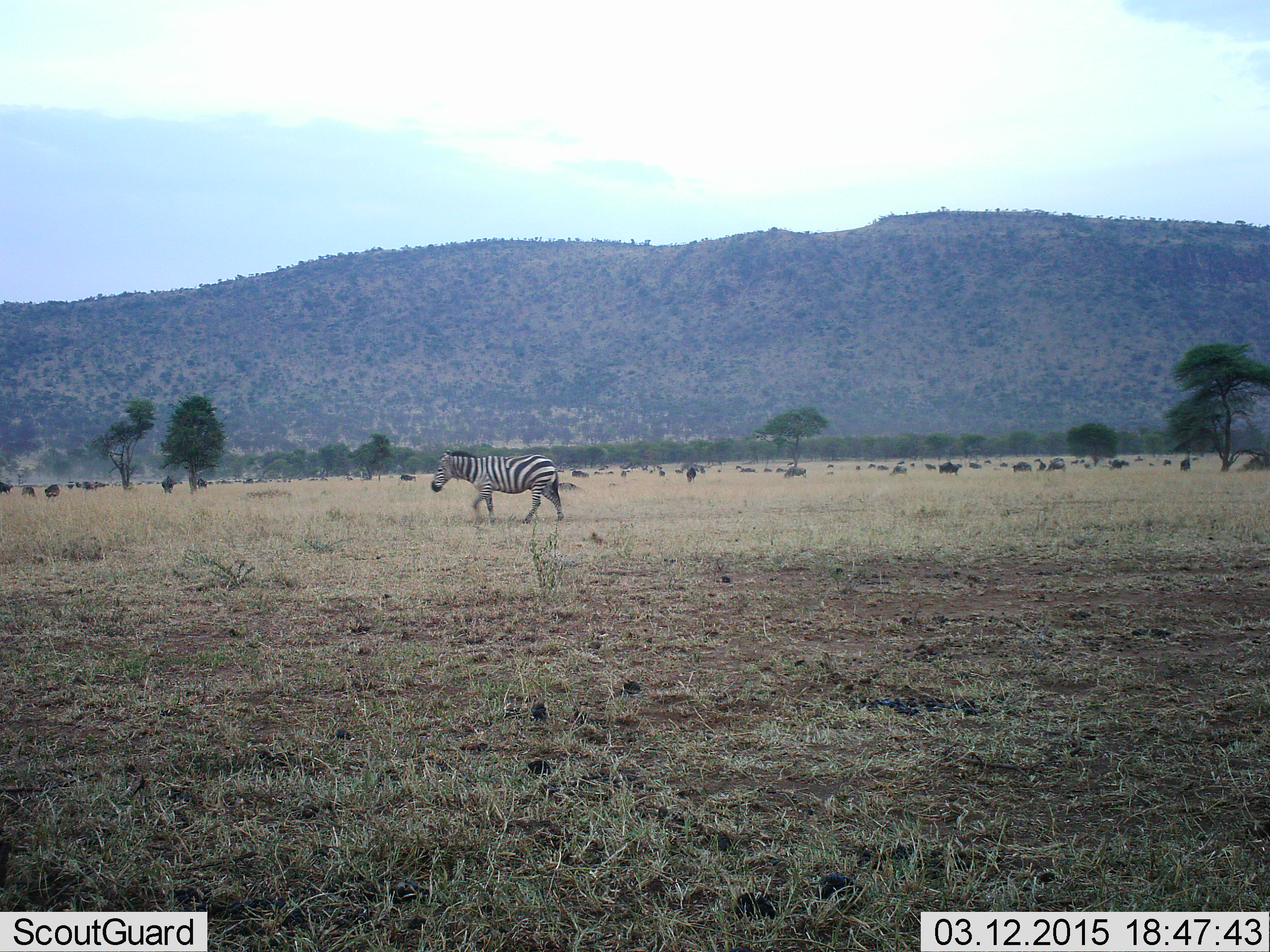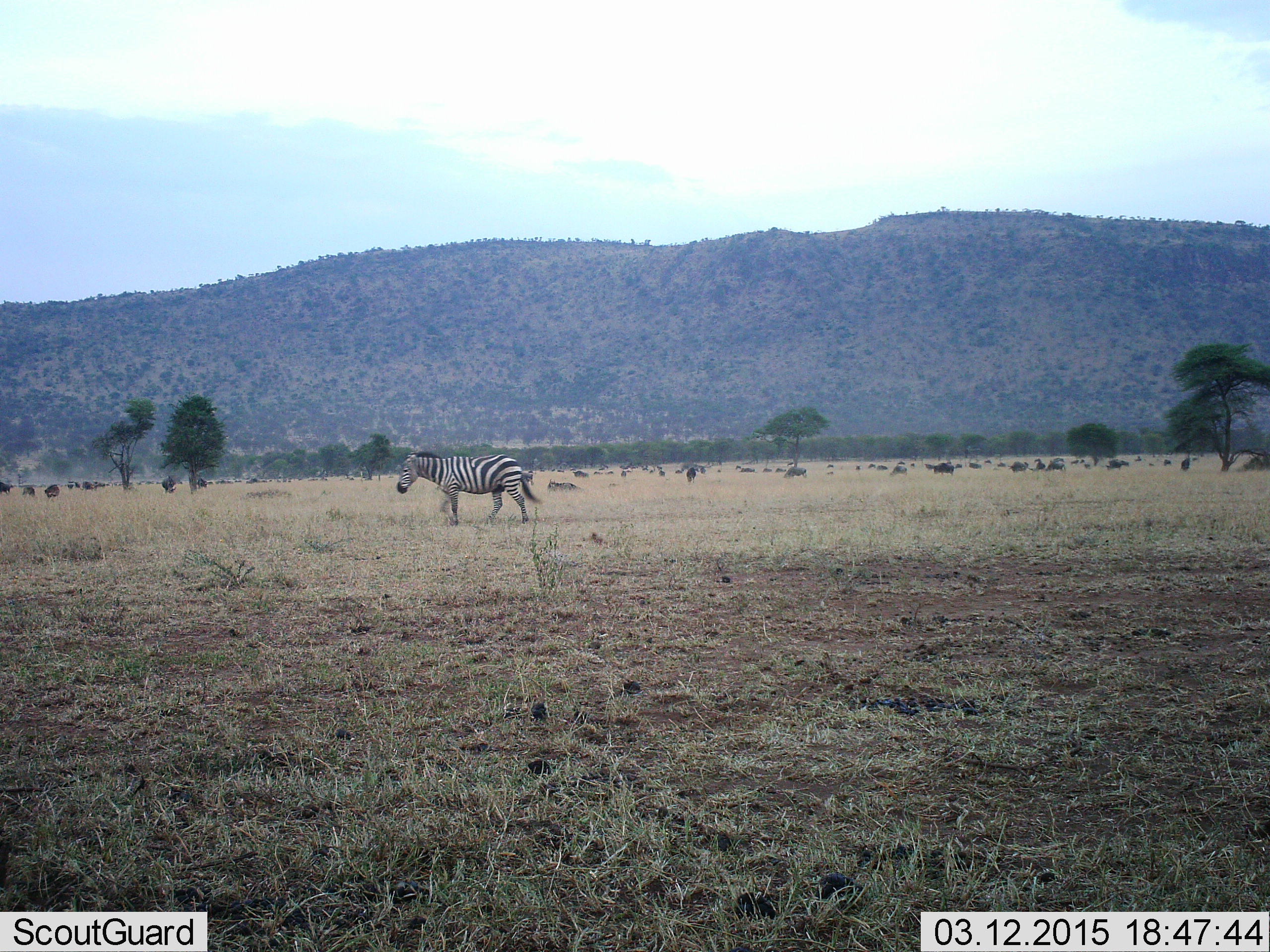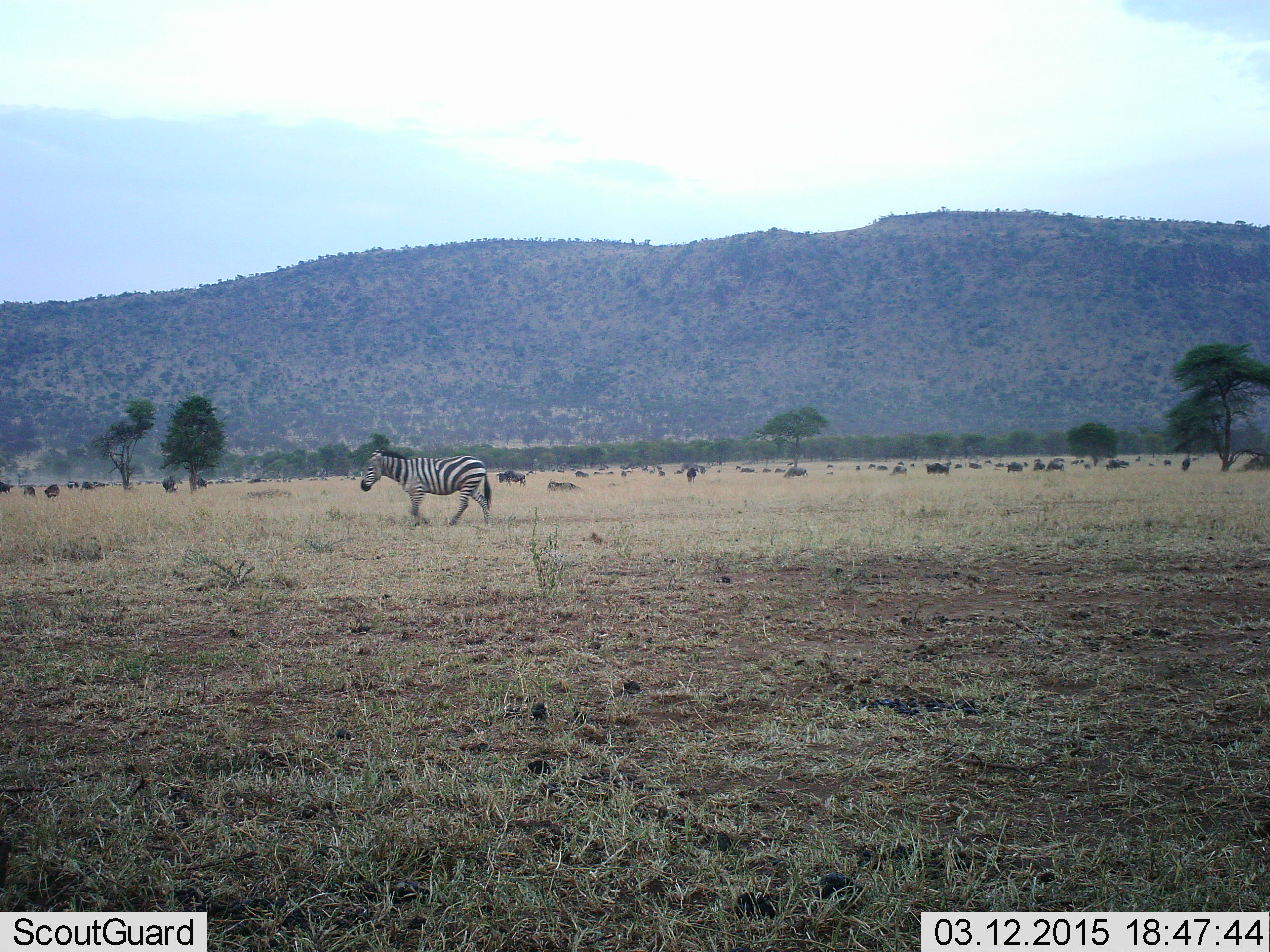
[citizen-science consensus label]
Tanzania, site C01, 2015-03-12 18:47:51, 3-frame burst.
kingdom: Animalia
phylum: Chordata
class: Mammalia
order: Artiodactyla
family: Bovidae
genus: Connochaetes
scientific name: Connochaetes taurinus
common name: blue wildebeest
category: wildebeest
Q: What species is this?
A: Wildebeest (blue wildebeest) (Connochaetes taurinus).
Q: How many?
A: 11-50.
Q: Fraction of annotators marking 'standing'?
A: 50%.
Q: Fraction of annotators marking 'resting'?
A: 20%.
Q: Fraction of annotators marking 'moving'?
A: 70%.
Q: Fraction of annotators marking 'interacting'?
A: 0%.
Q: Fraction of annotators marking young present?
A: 0%.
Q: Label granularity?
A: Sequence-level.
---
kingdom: Animalia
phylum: Chordata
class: Mammalia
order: Perissodactyla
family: Equidae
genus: Equus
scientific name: Equus quagga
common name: plains zebra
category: zebra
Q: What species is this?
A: Zebra (plains zebra) (Equus quagga).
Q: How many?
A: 1.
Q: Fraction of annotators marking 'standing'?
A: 11%.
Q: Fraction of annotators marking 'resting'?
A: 0%.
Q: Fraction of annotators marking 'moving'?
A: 94%.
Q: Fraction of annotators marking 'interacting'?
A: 0%.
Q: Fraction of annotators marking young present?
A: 0%.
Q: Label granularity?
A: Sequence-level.